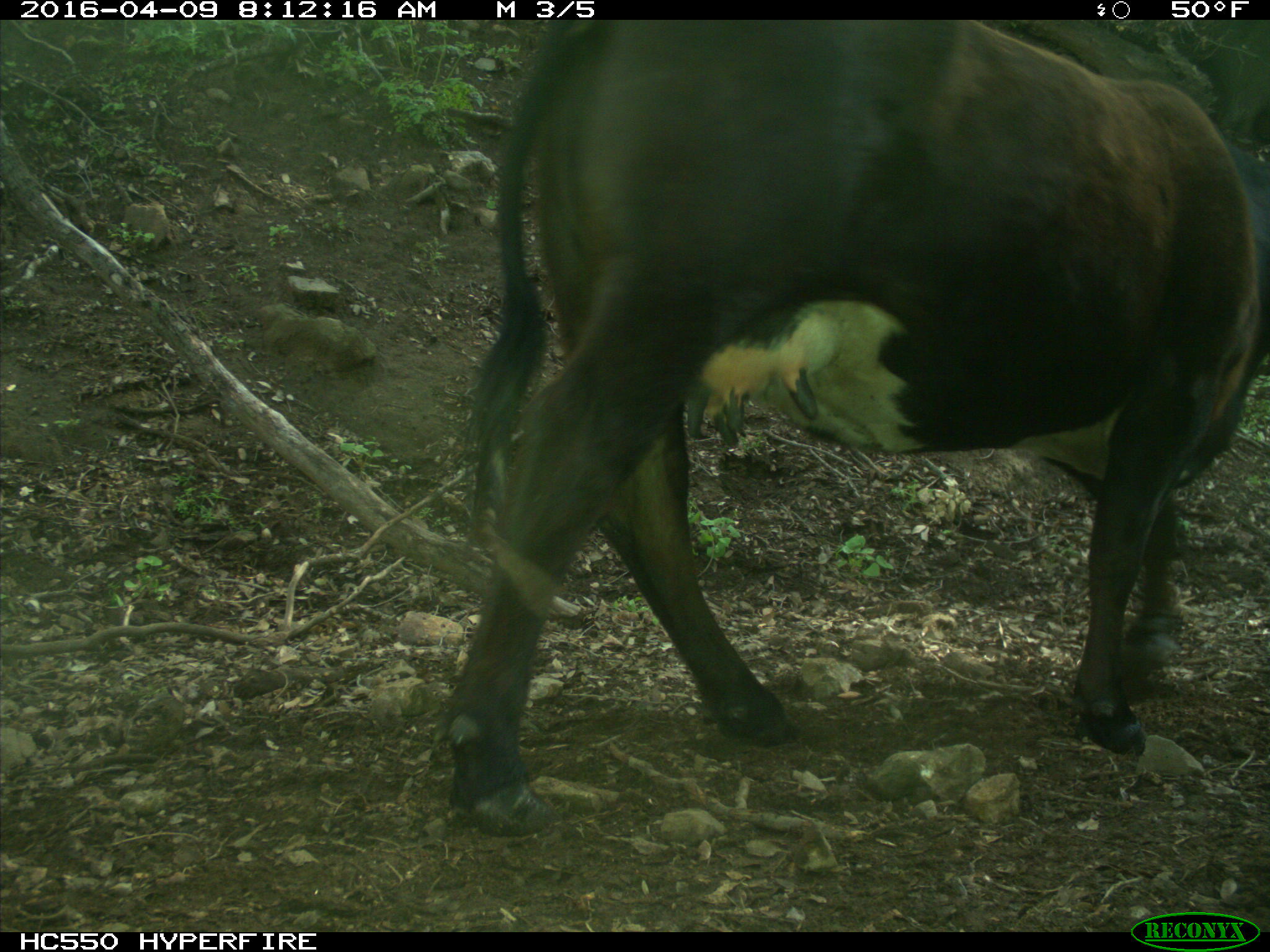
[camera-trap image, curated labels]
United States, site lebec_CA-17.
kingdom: Animalia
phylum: Chordata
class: Mammalia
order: Artiodactyla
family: Bovidae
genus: Bos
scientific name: Bos taurus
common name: domestic cow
Bos taurus (domestic cow).